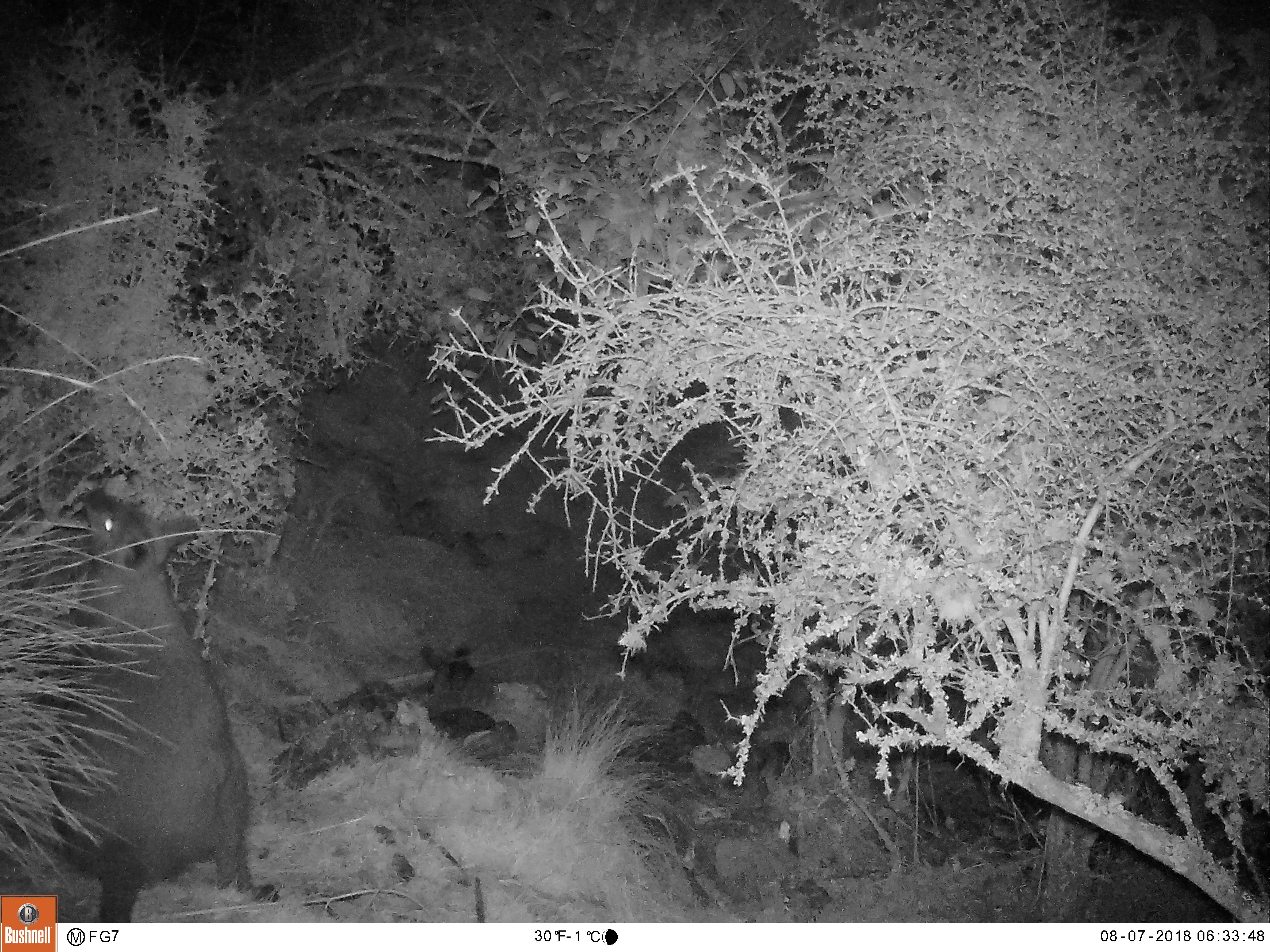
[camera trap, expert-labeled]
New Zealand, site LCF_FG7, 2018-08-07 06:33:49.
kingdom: Animalia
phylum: Chordata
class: Mammalia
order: Diprotodontia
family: Macropodidae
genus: Notamacropus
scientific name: Notamacropus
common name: wallaby